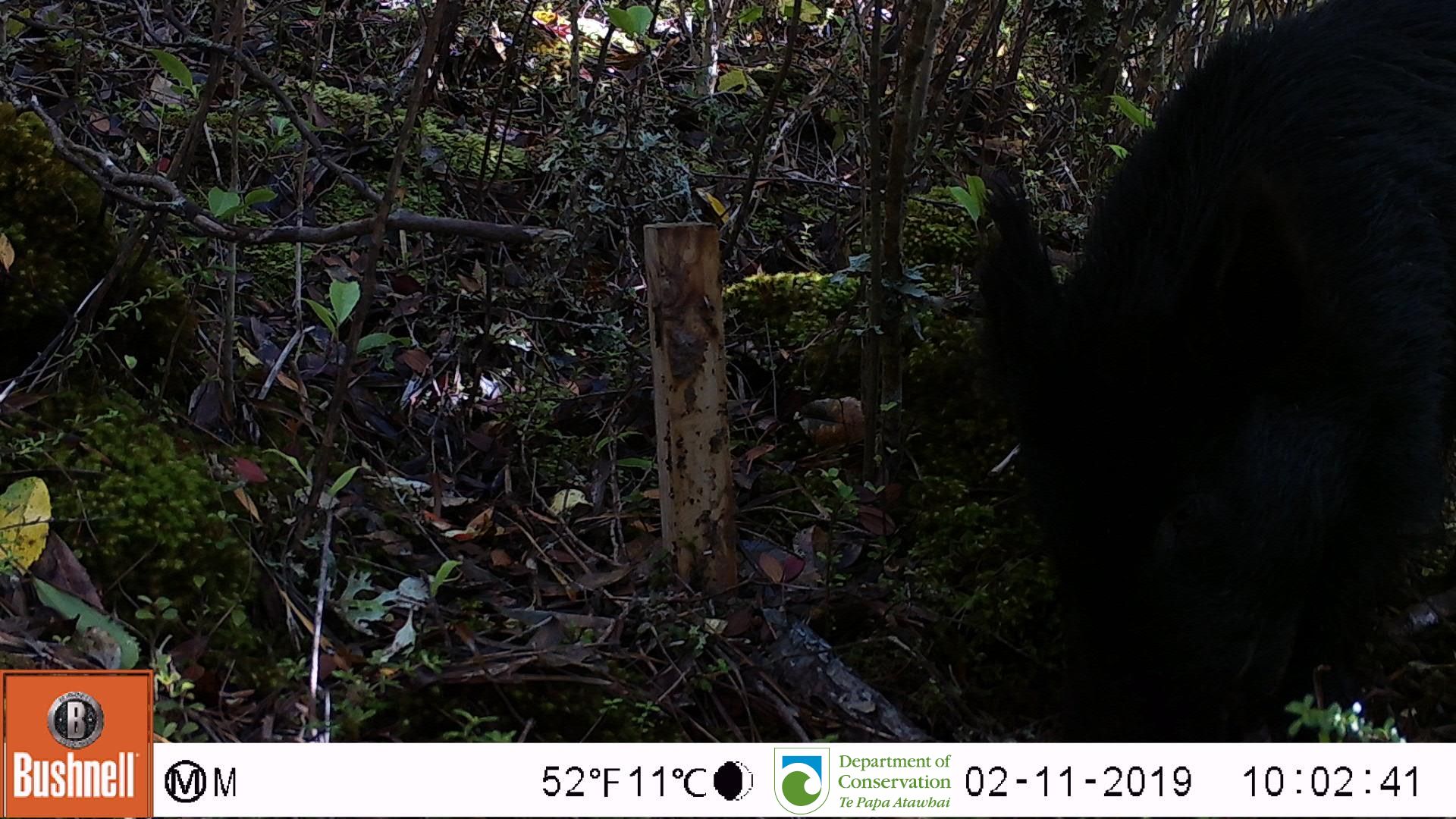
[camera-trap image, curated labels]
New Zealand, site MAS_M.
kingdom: Animalia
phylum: Chordata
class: Mammalia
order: Artiodactyla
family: Suidae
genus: Sus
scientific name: Sus scrofa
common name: pig